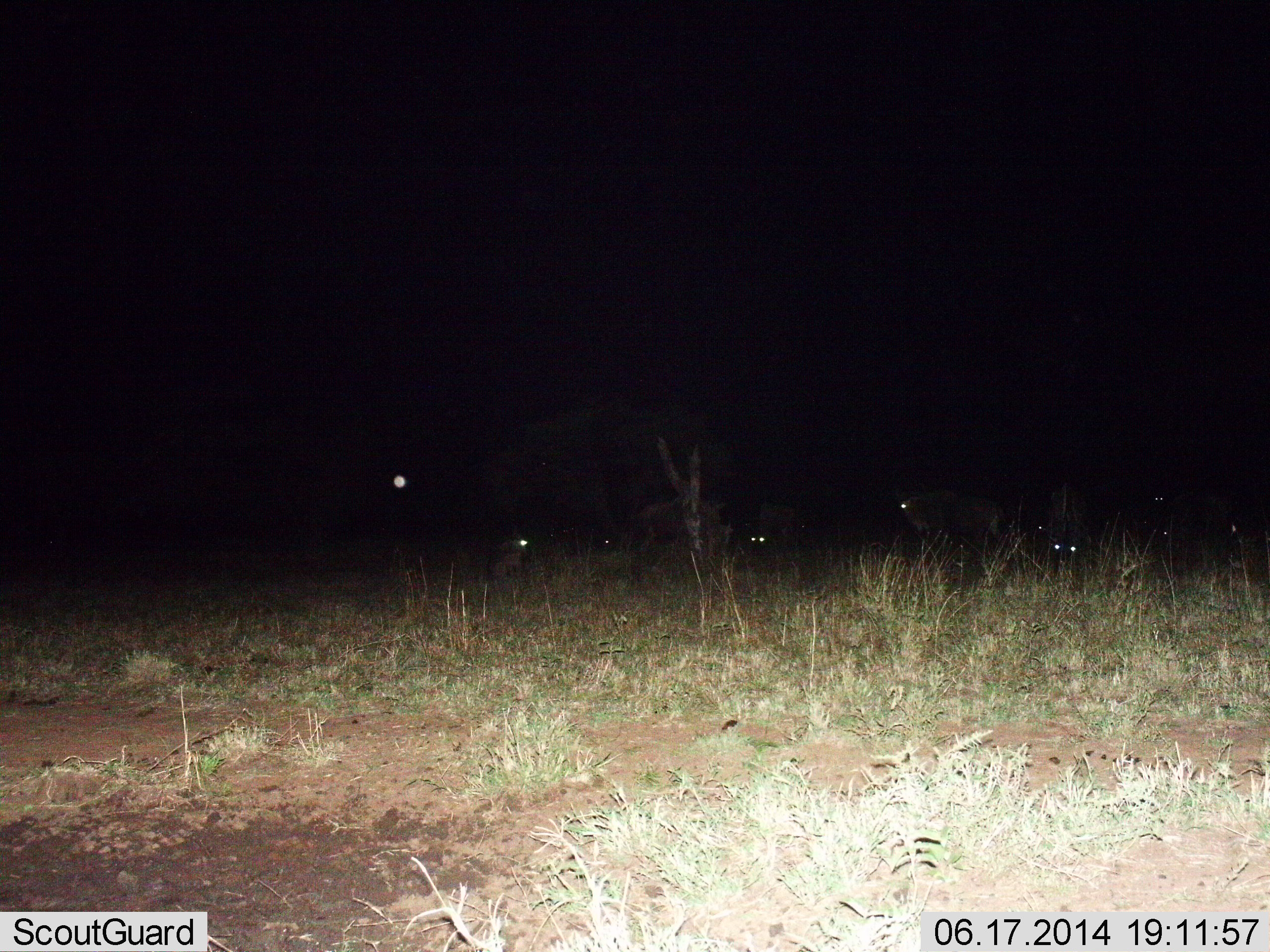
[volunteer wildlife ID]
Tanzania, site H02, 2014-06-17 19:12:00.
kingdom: Animalia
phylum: Chordata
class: Mammalia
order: Artiodactyla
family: Bovidae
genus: Connochaetes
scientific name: Connochaetes taurinus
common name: blue wildebeest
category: wildebeest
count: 9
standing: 60%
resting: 20%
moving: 20%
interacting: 0%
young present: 0%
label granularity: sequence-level